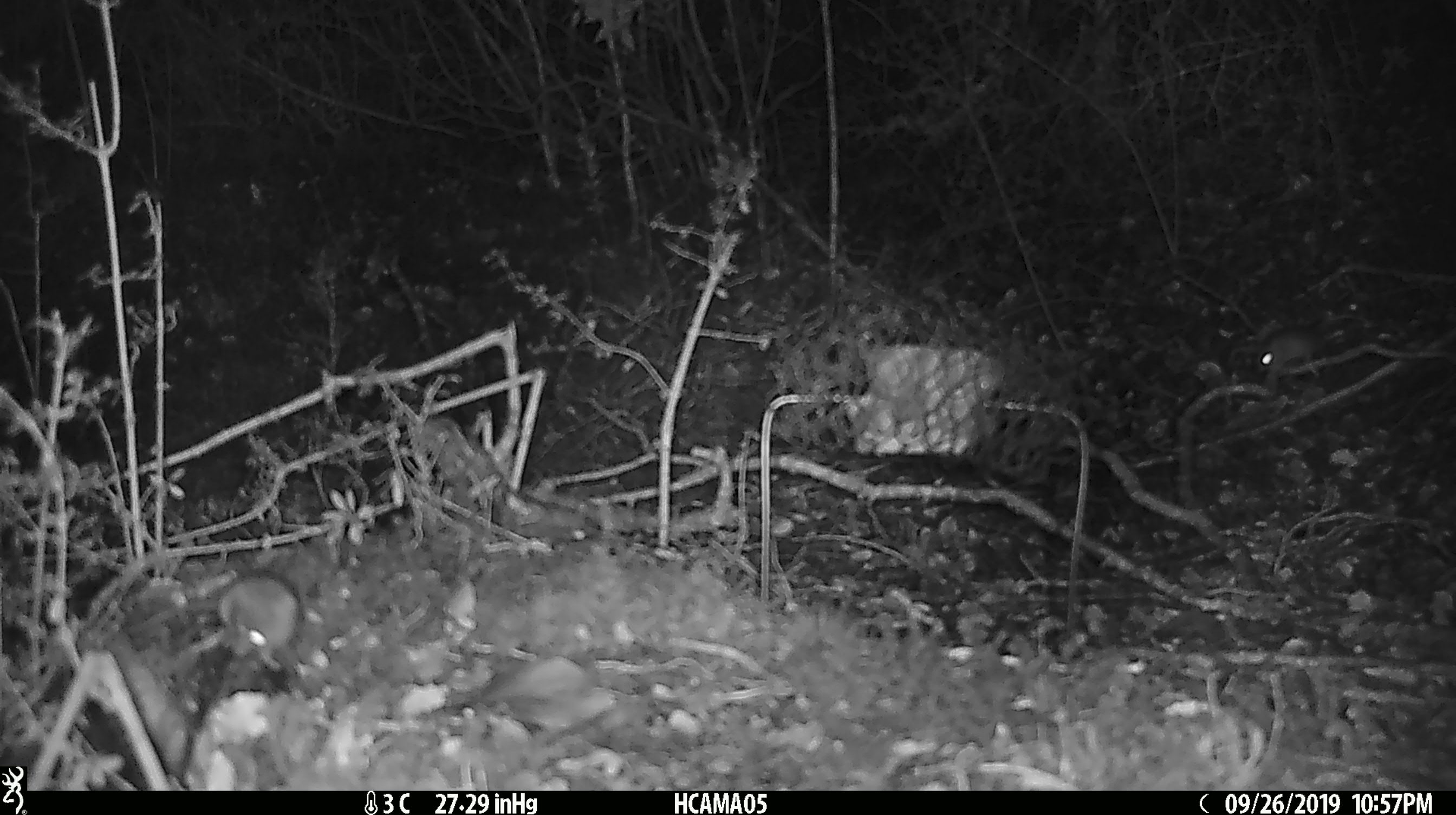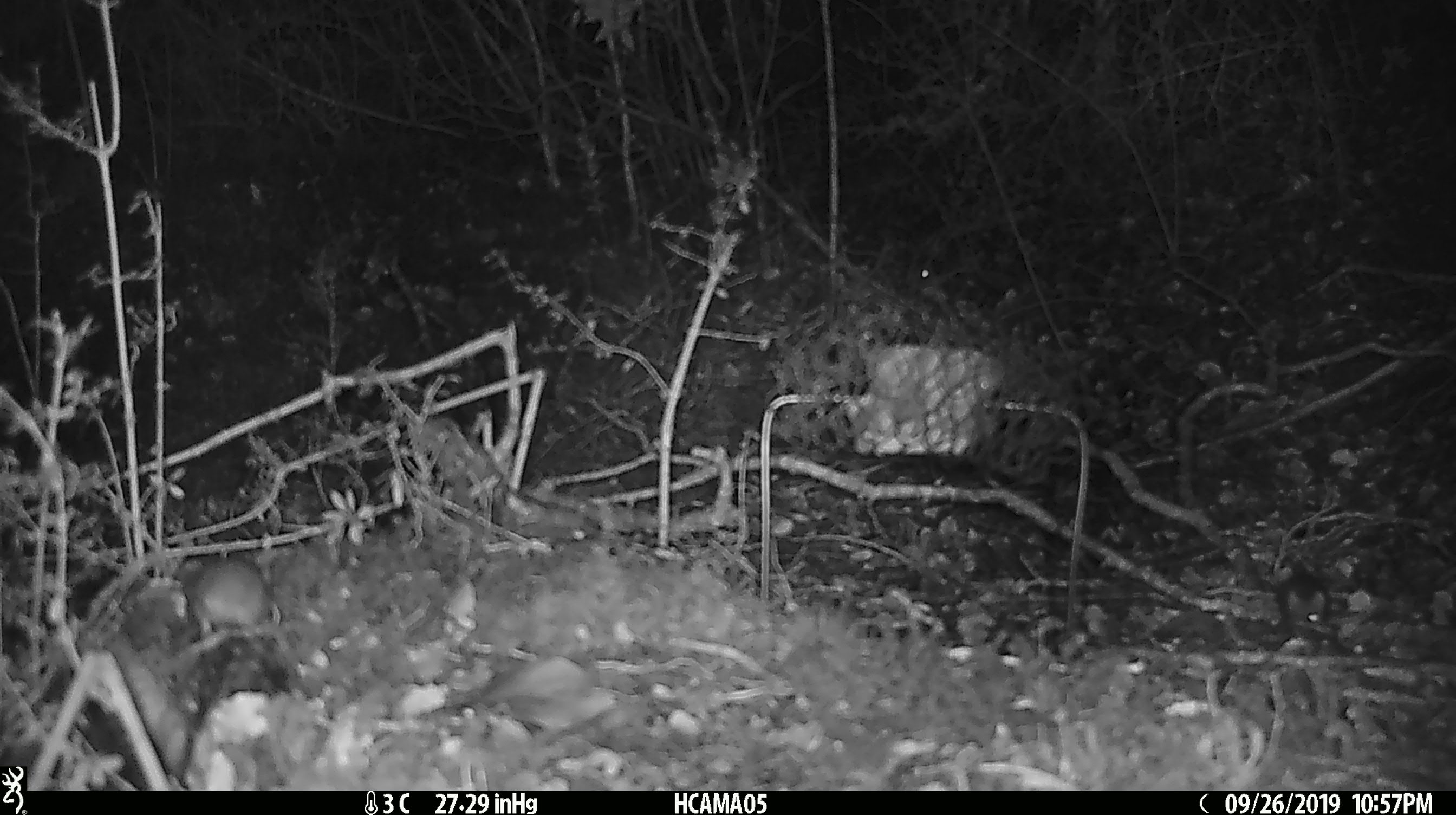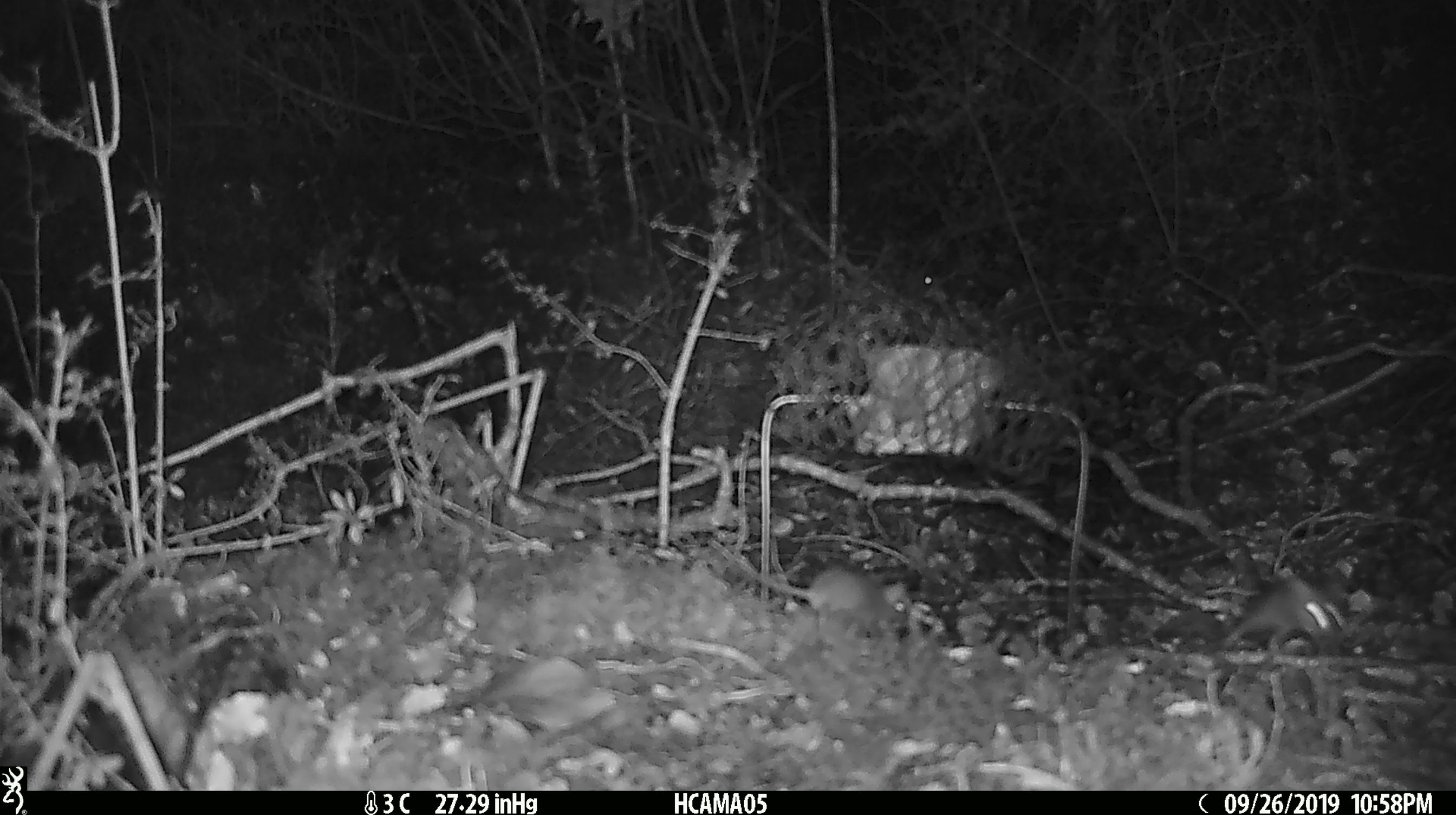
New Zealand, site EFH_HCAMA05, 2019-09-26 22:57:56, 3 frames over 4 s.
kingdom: Animalia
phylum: Chordata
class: Mammalia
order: Rodentia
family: Muridae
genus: Mus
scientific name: Mus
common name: mouse